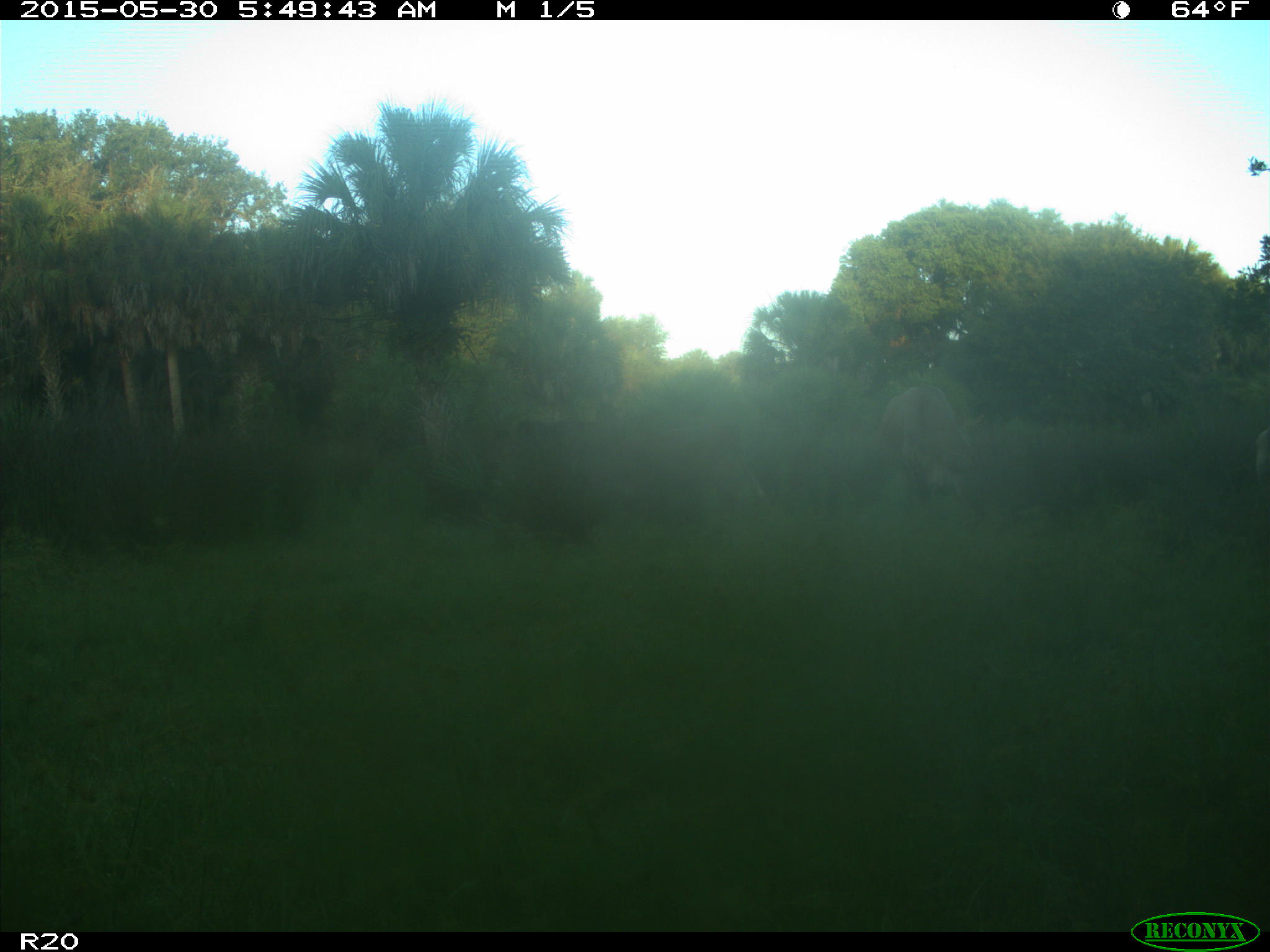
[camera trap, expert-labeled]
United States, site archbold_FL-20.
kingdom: Animalia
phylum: Chordata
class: Mammalia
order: Artiodactyla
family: Bovidae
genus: Bos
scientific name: Bos taurus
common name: domestic cow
Bos taurus (domestic cow).